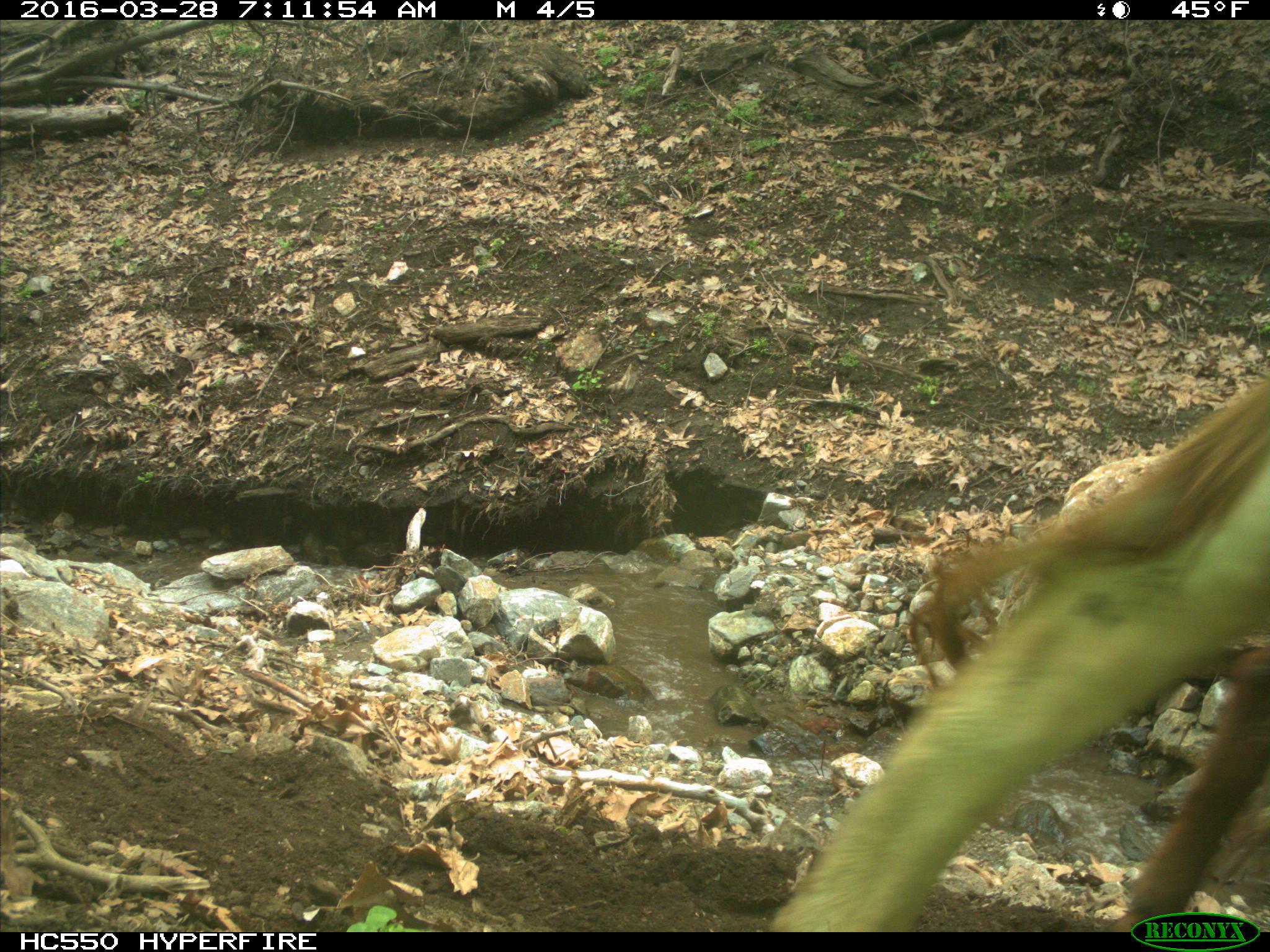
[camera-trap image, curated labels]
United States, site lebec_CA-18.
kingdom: Animalia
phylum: Chordata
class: Mammalia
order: Artiodactyla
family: Bovidae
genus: Bos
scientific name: Bos taurus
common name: domestic cow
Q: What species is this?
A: Bos taurus (domestic cow).